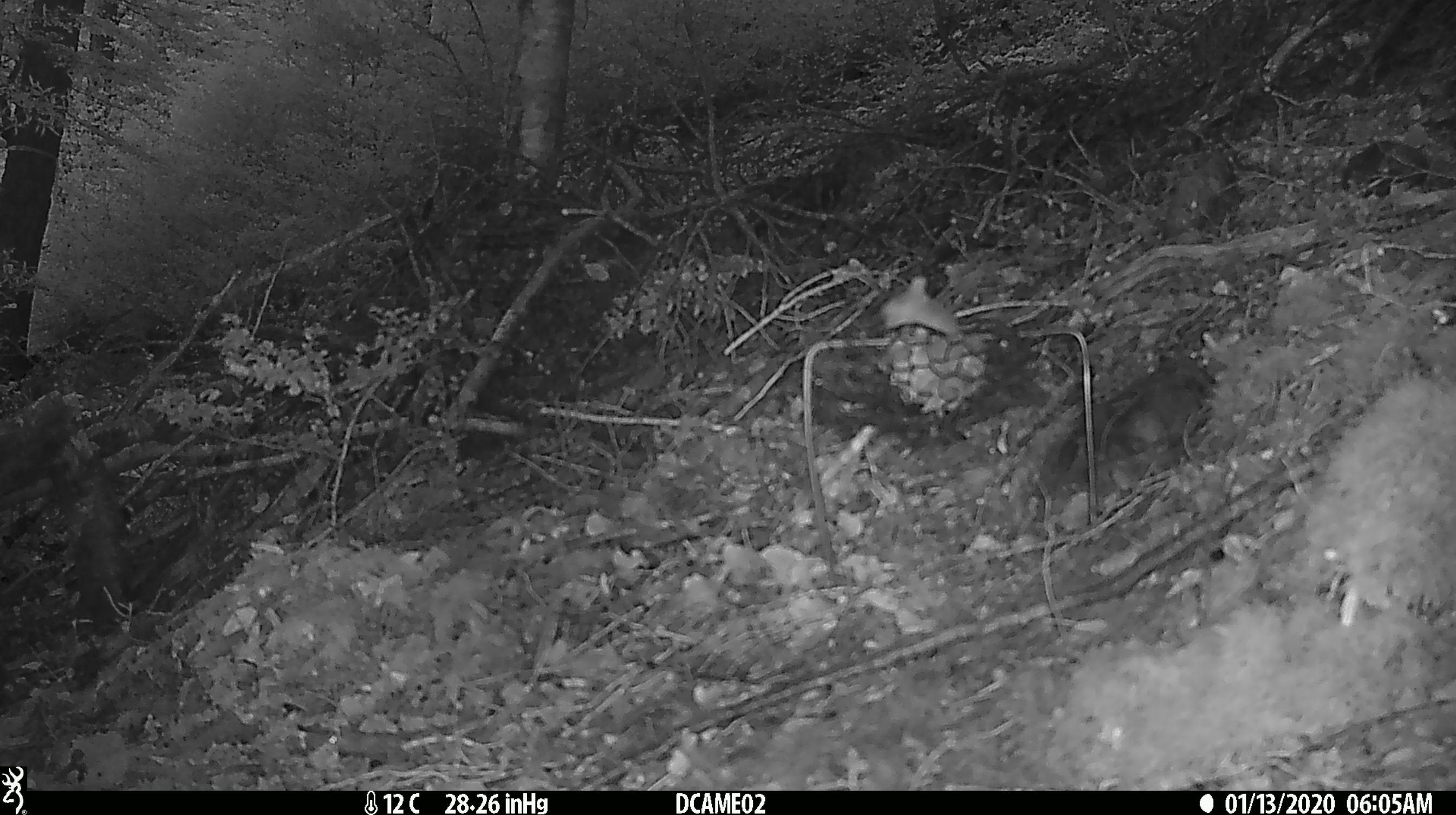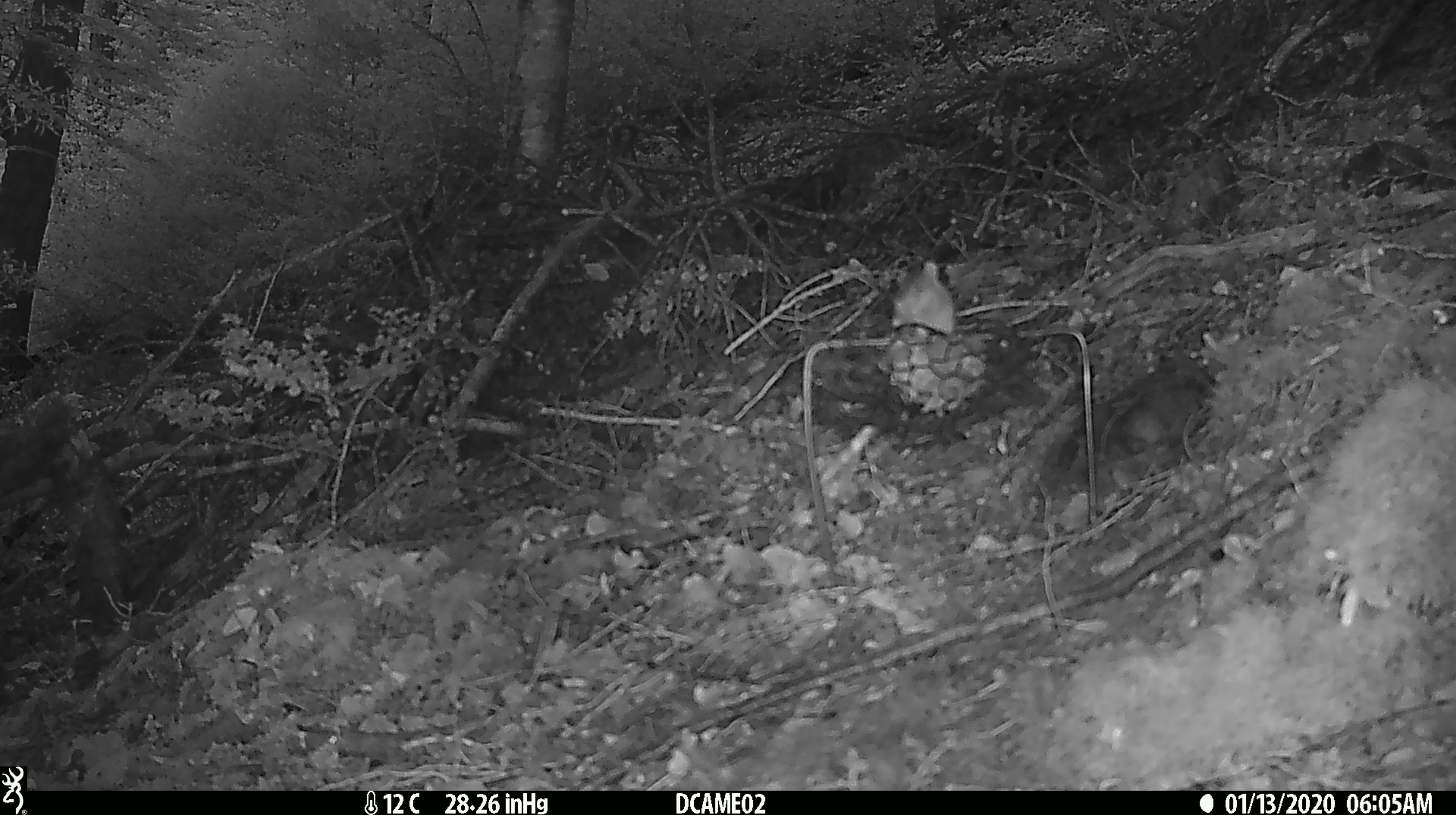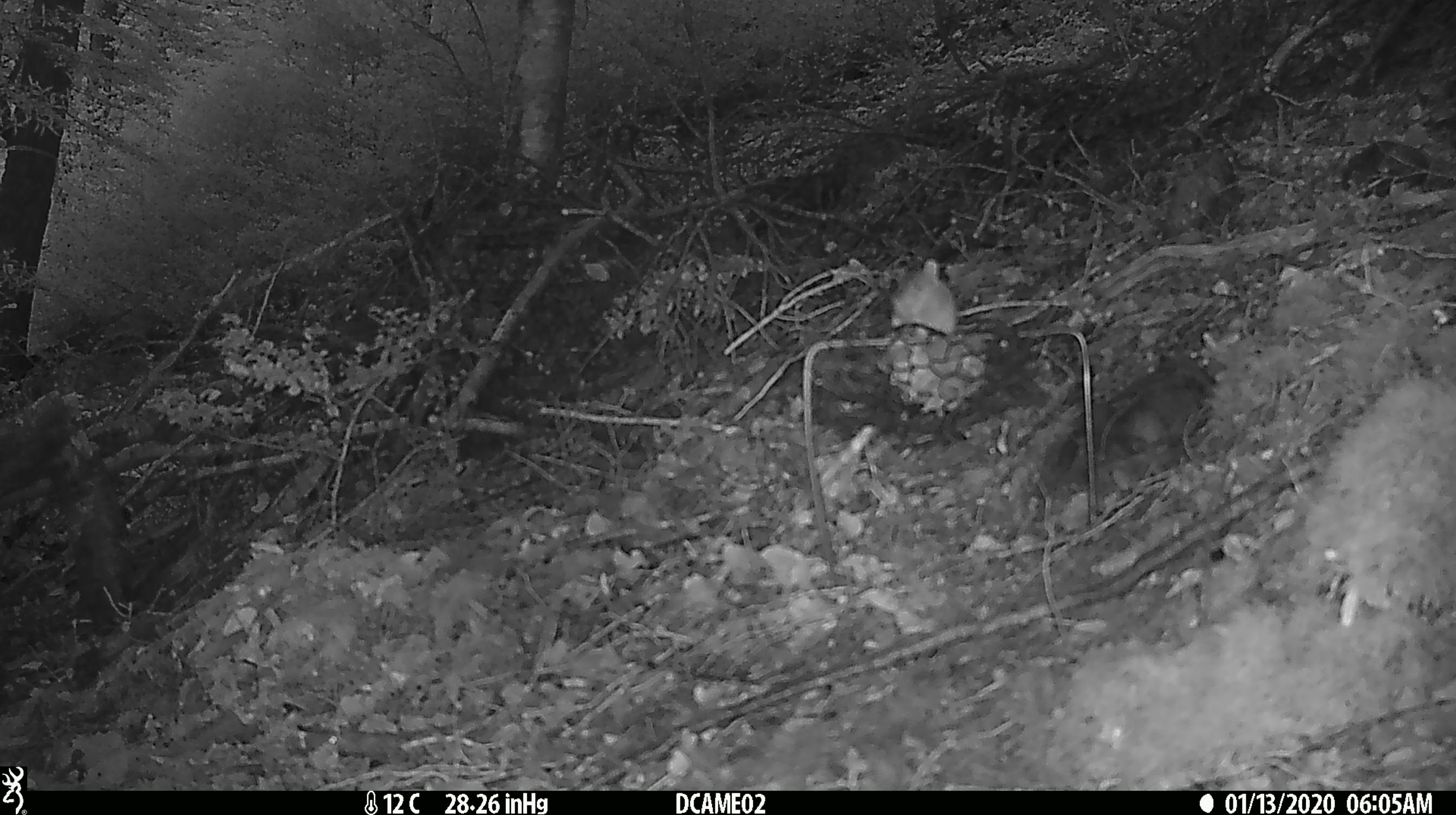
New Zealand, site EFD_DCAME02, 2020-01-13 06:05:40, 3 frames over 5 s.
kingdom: Animalia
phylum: Chordata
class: Mammalia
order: Rodentia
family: Muridae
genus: Mus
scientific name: Mus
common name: mouse